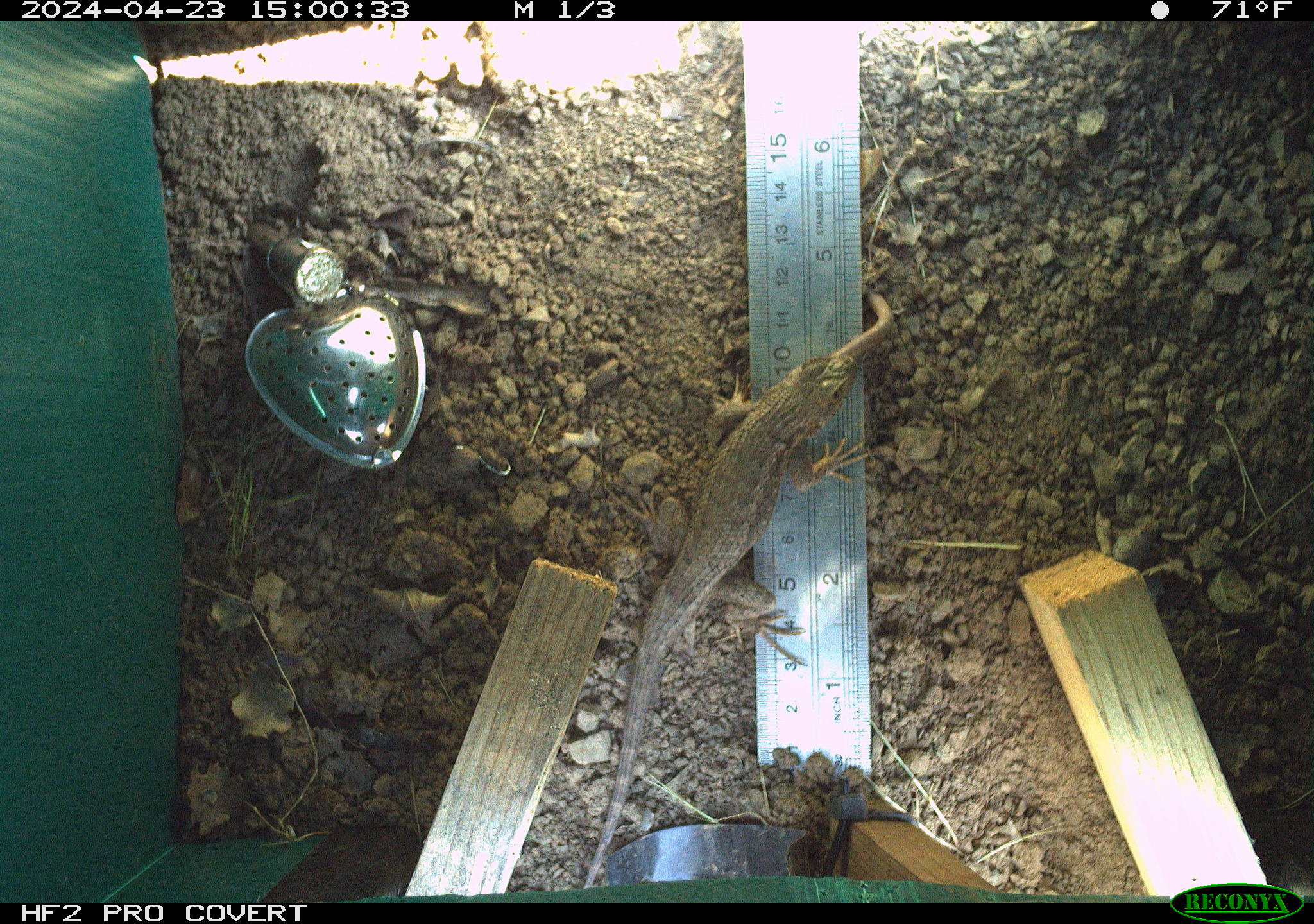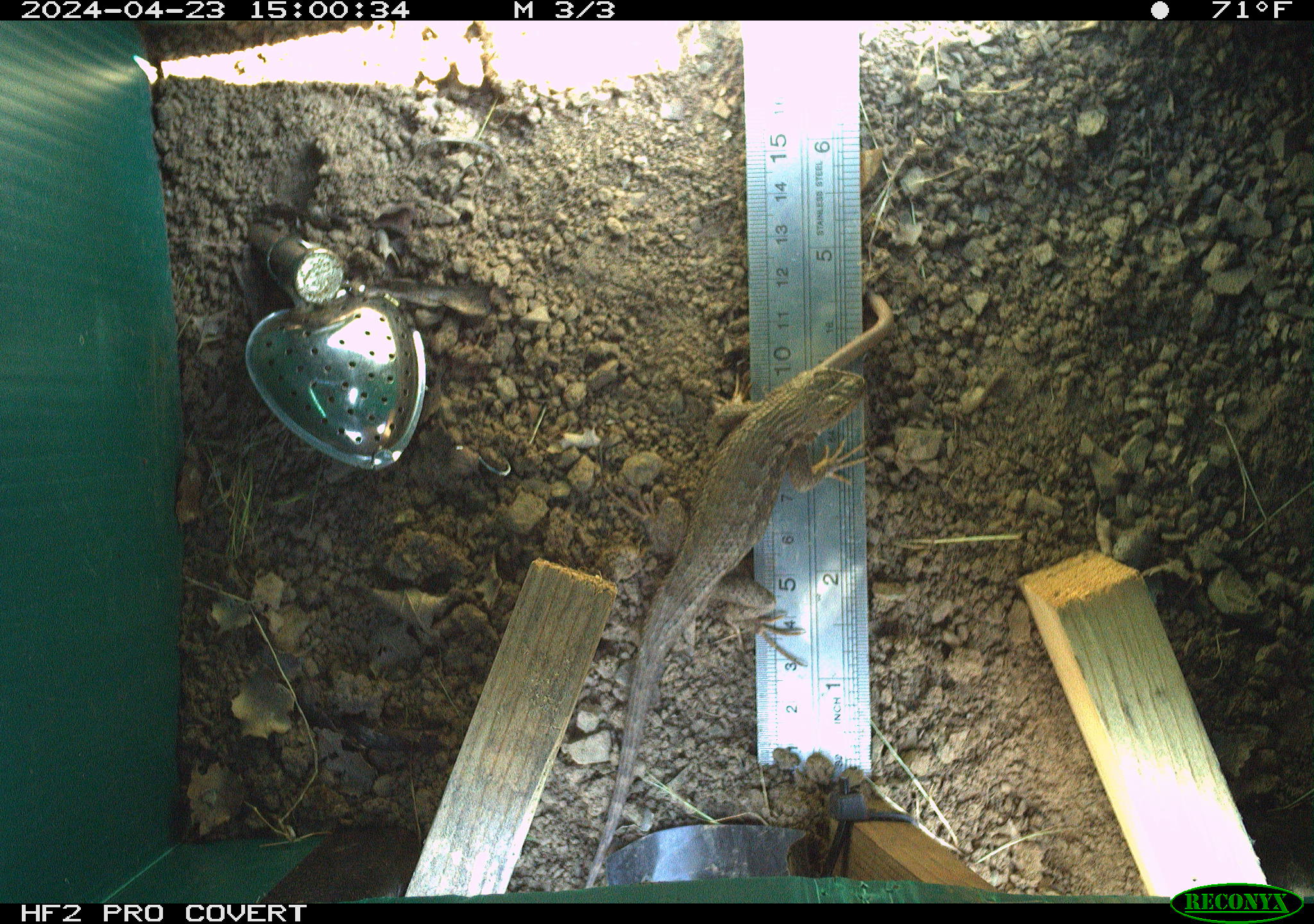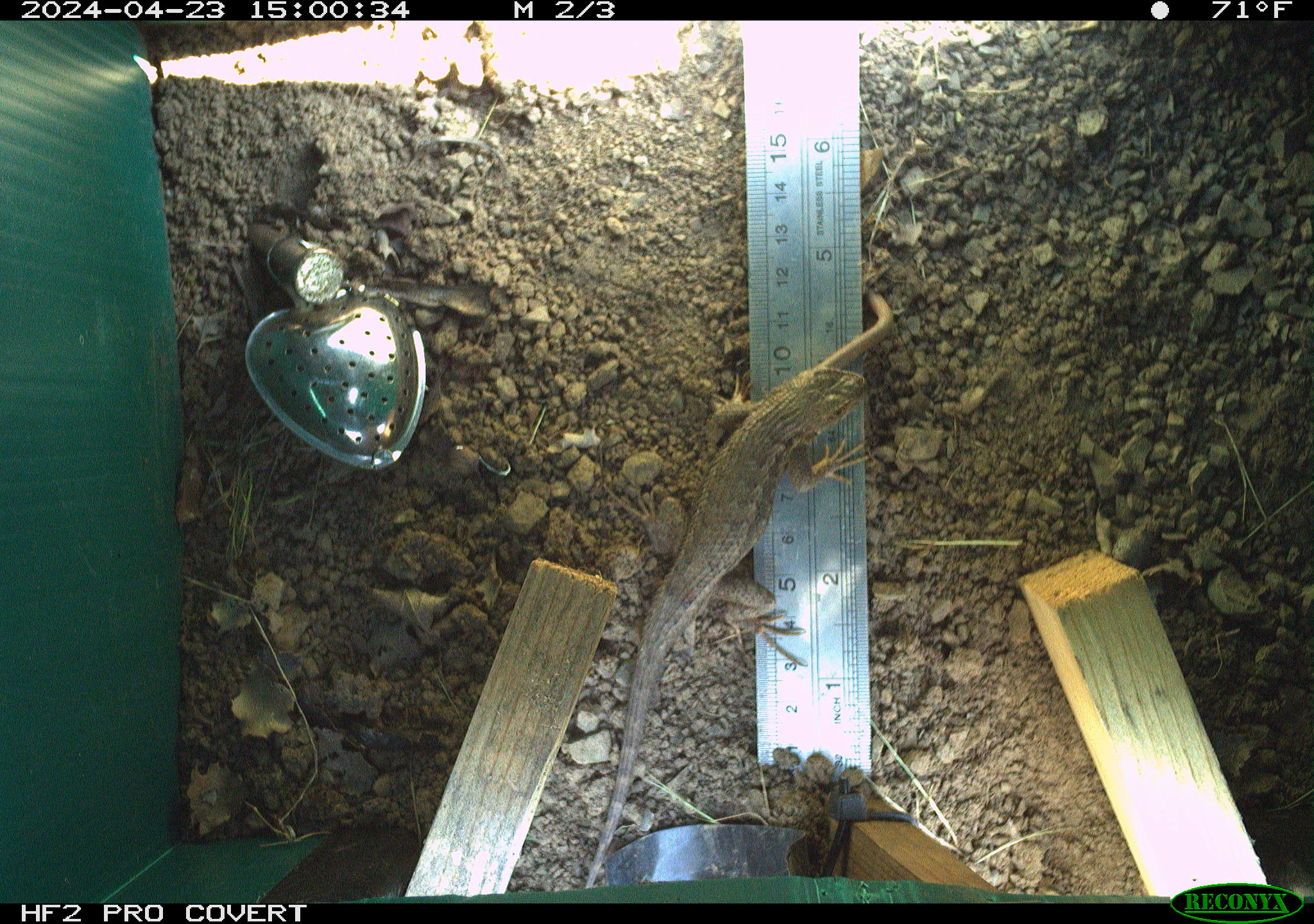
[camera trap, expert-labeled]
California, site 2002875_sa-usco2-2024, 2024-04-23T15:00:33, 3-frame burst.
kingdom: Animalia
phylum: Chordata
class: Reptilia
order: Squamata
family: Phrynosomatidae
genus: Sceloporus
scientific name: Sceloporus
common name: spiny lizards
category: sceloporus species